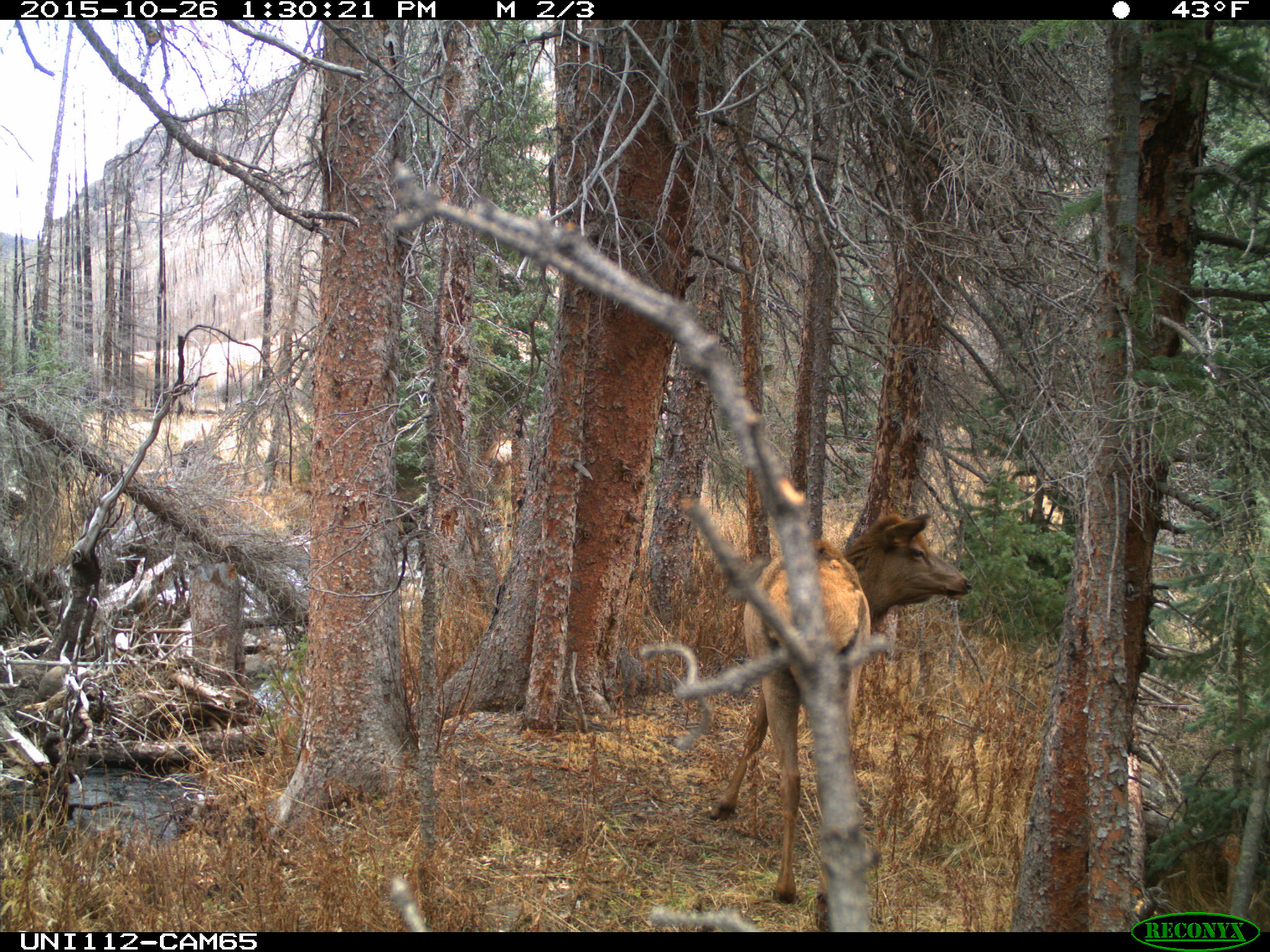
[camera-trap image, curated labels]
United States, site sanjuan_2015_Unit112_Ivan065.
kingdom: Animalia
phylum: Chordata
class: Mammalia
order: Artiodactyla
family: Cervidae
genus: Cervus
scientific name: Cervus elaphus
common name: red deer